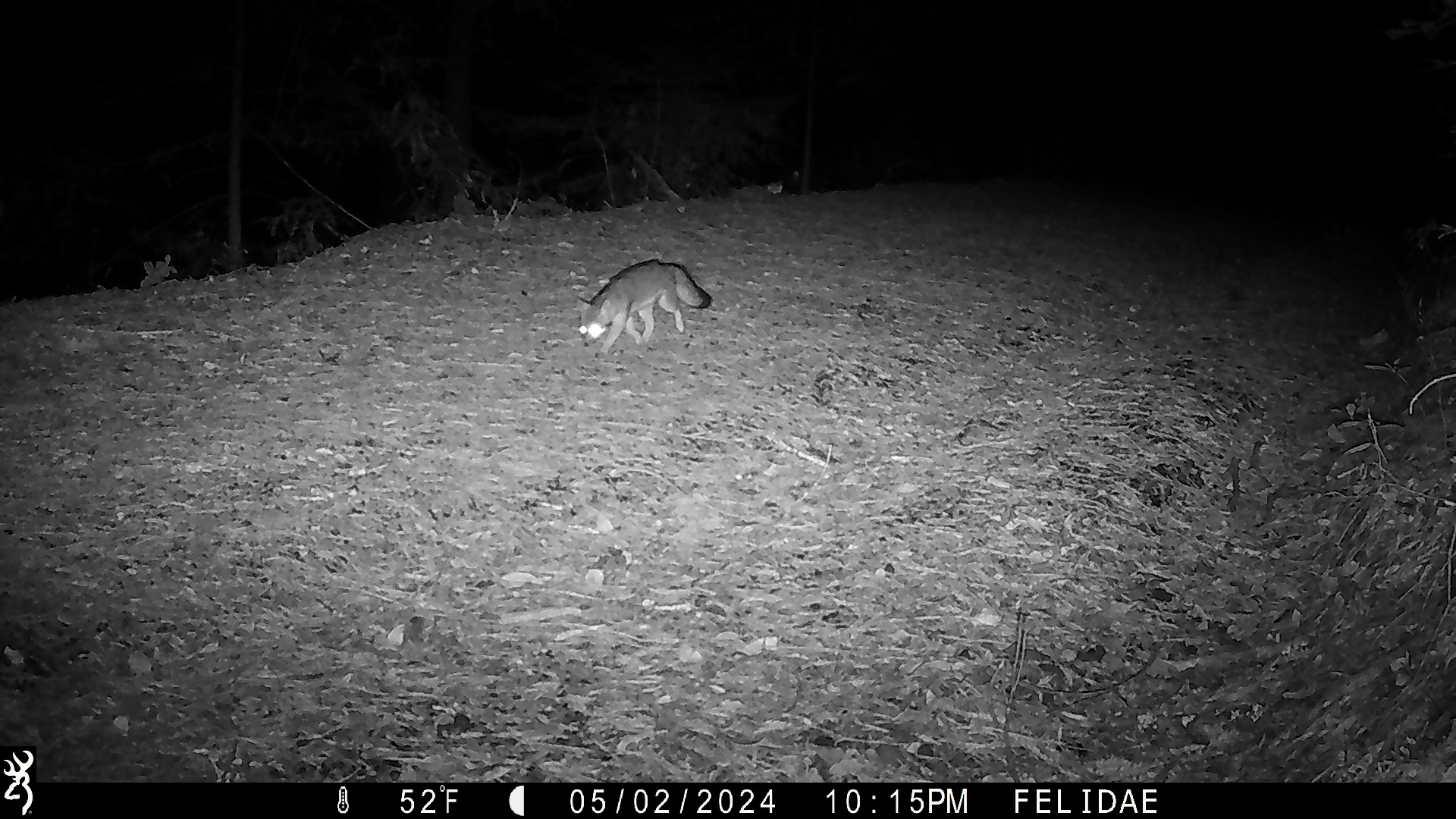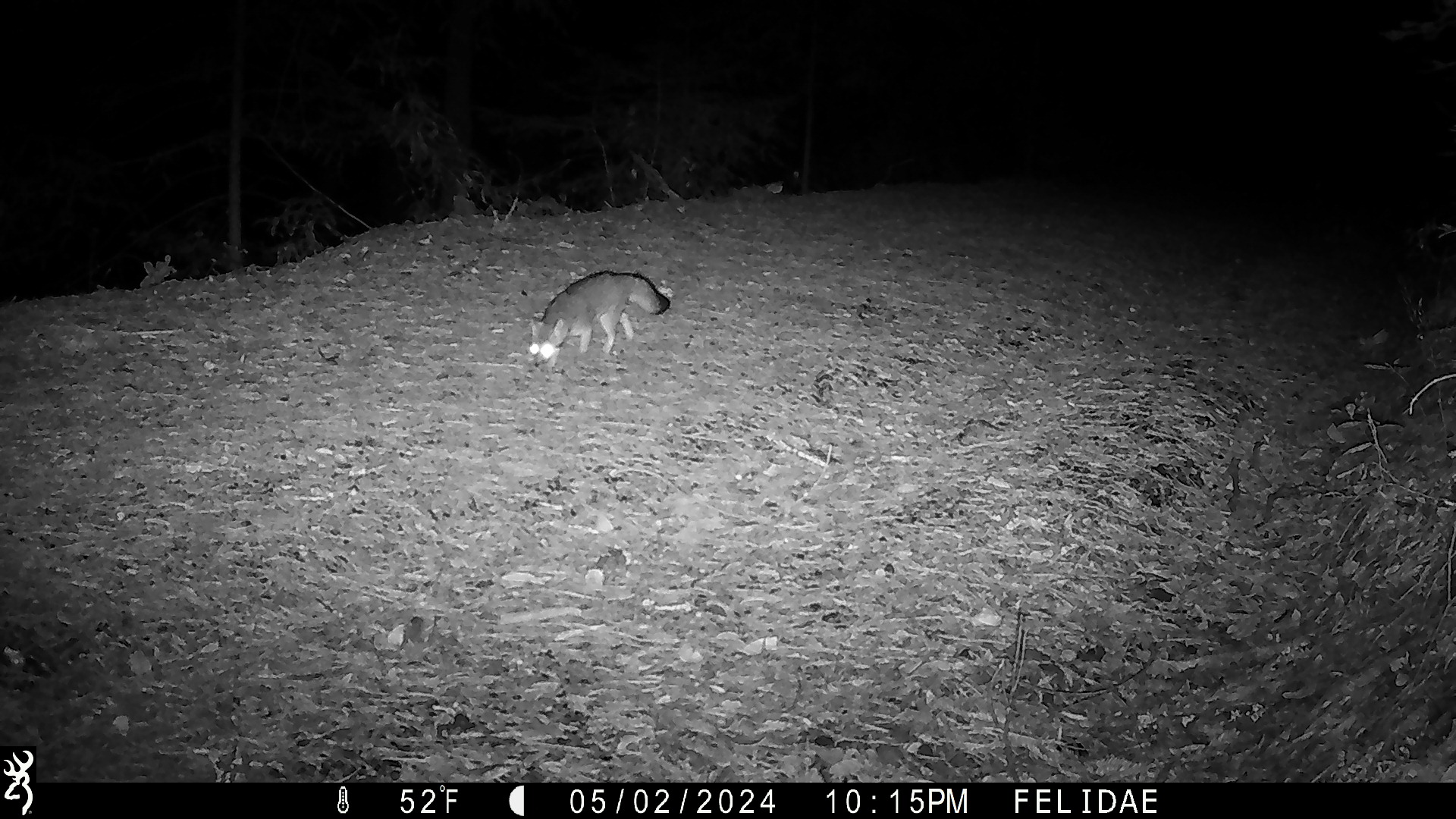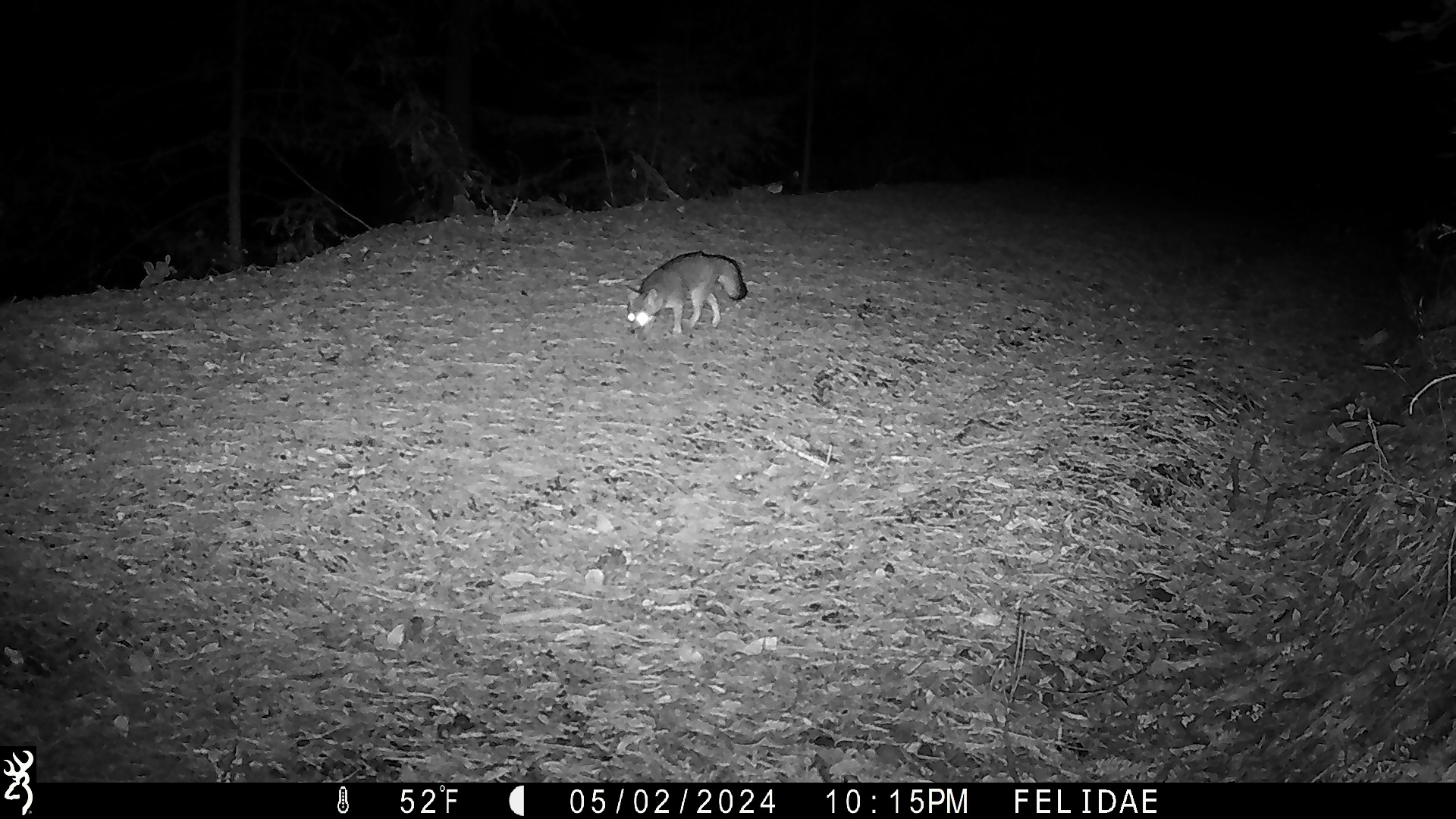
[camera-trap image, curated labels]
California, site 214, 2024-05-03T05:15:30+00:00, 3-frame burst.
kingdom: Animalia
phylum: Chordata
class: Mammalia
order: Carnivora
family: Canidae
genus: Urocyon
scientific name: Urocyon cinereoargenteus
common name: gray fox